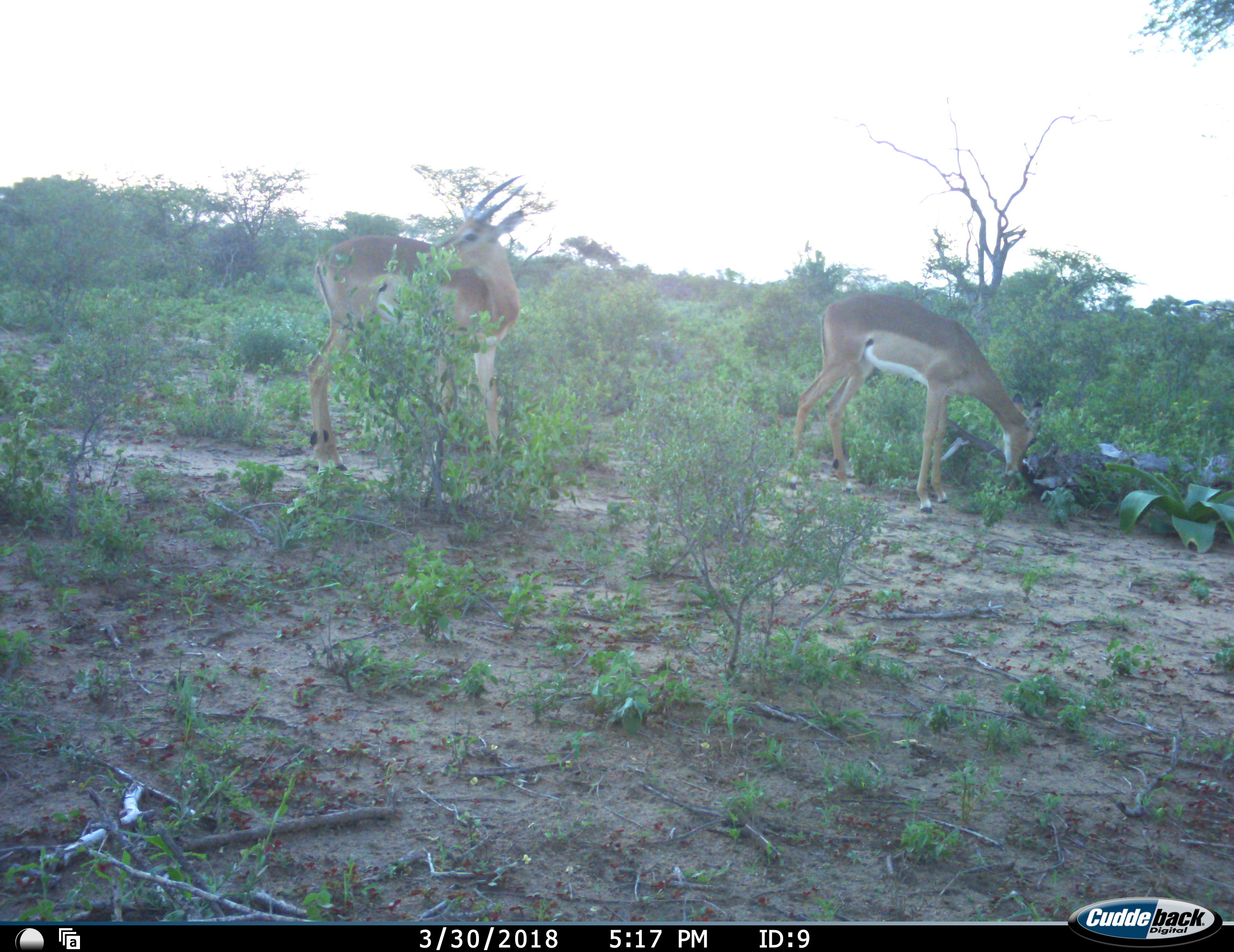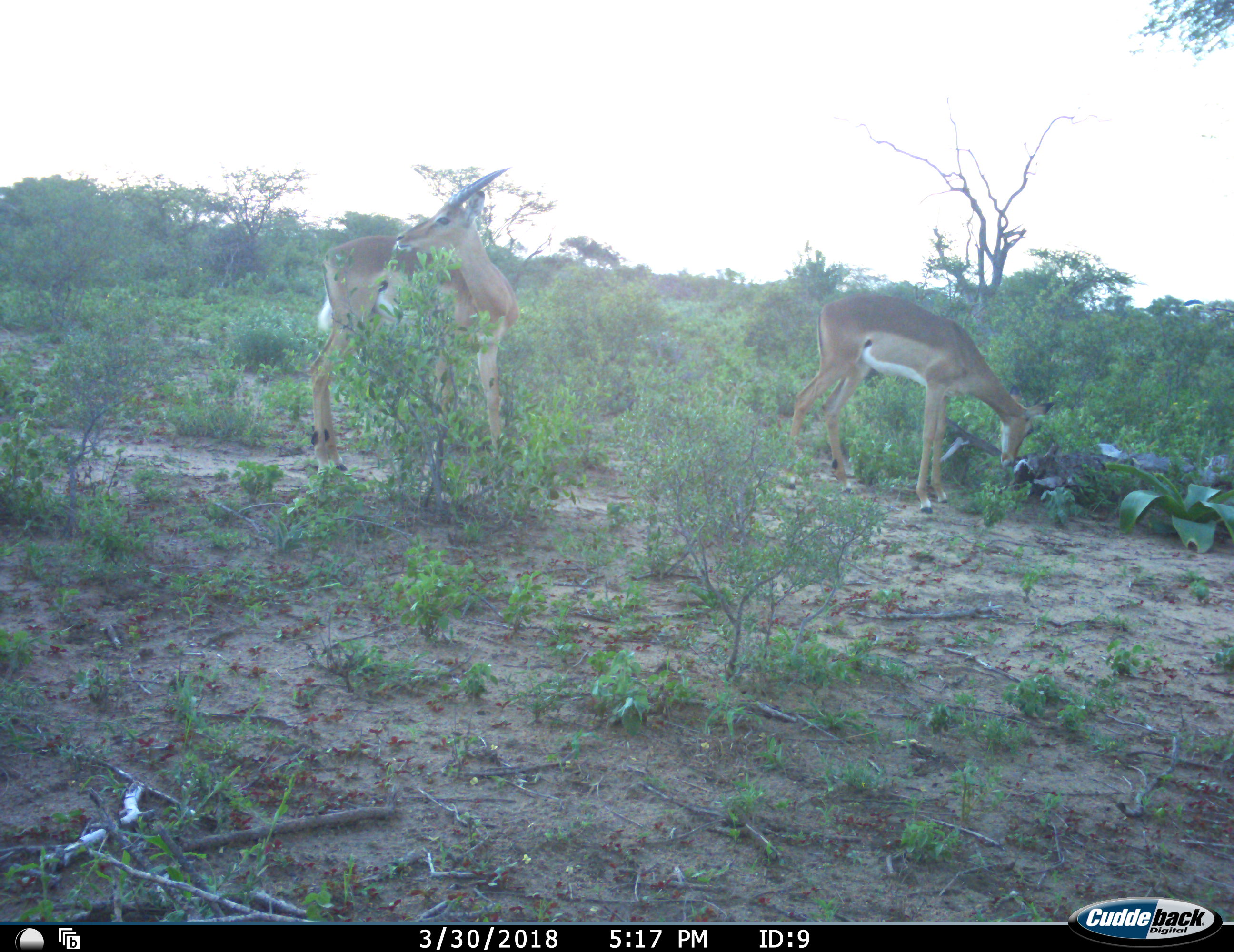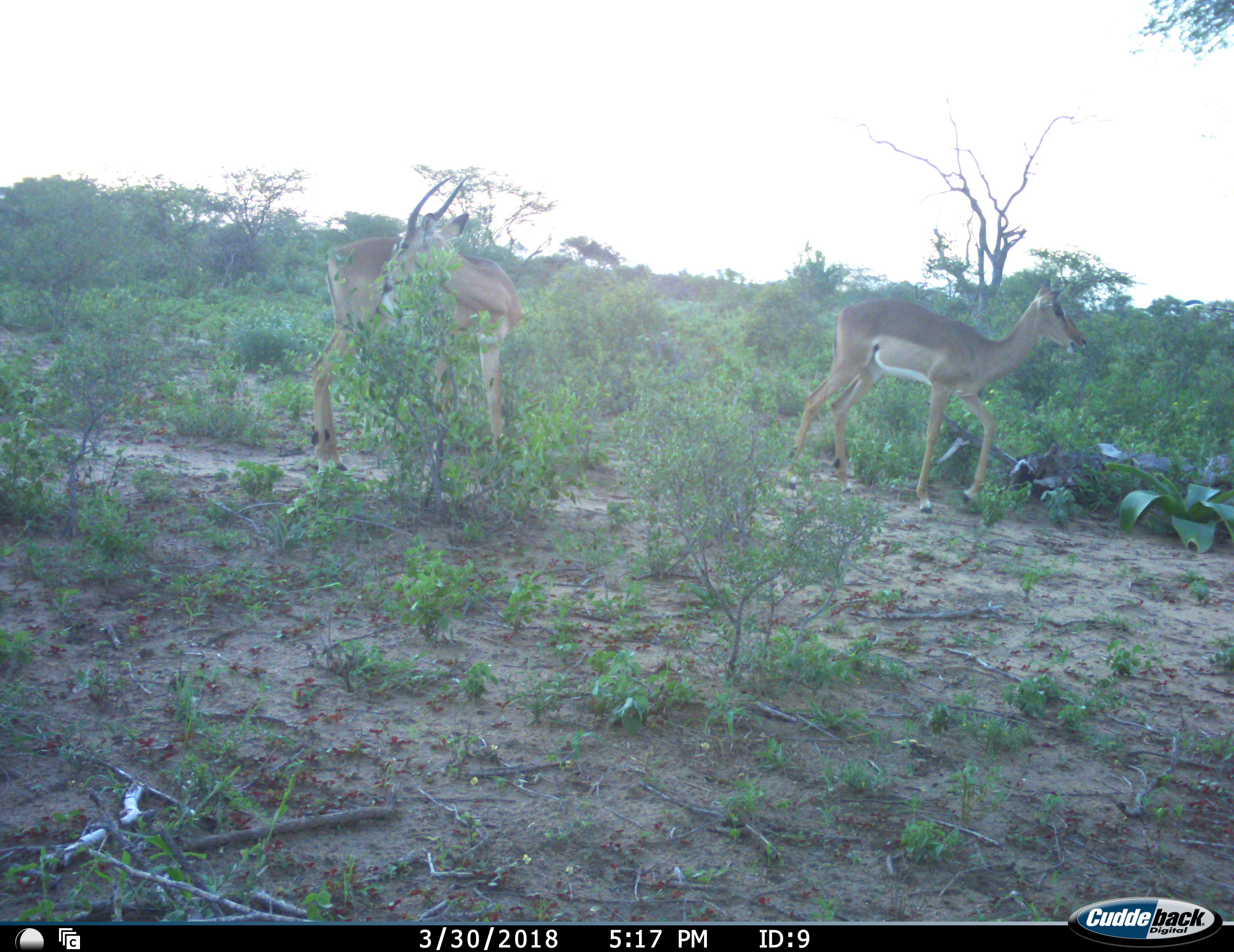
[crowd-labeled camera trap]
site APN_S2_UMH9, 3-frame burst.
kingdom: Animalia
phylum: Chordata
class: Mammalia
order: Artiodactyla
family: Bovidae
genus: Aepyceros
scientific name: Aepyceros melampus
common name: impala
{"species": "impala (Aepyceros melampus)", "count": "2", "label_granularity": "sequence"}